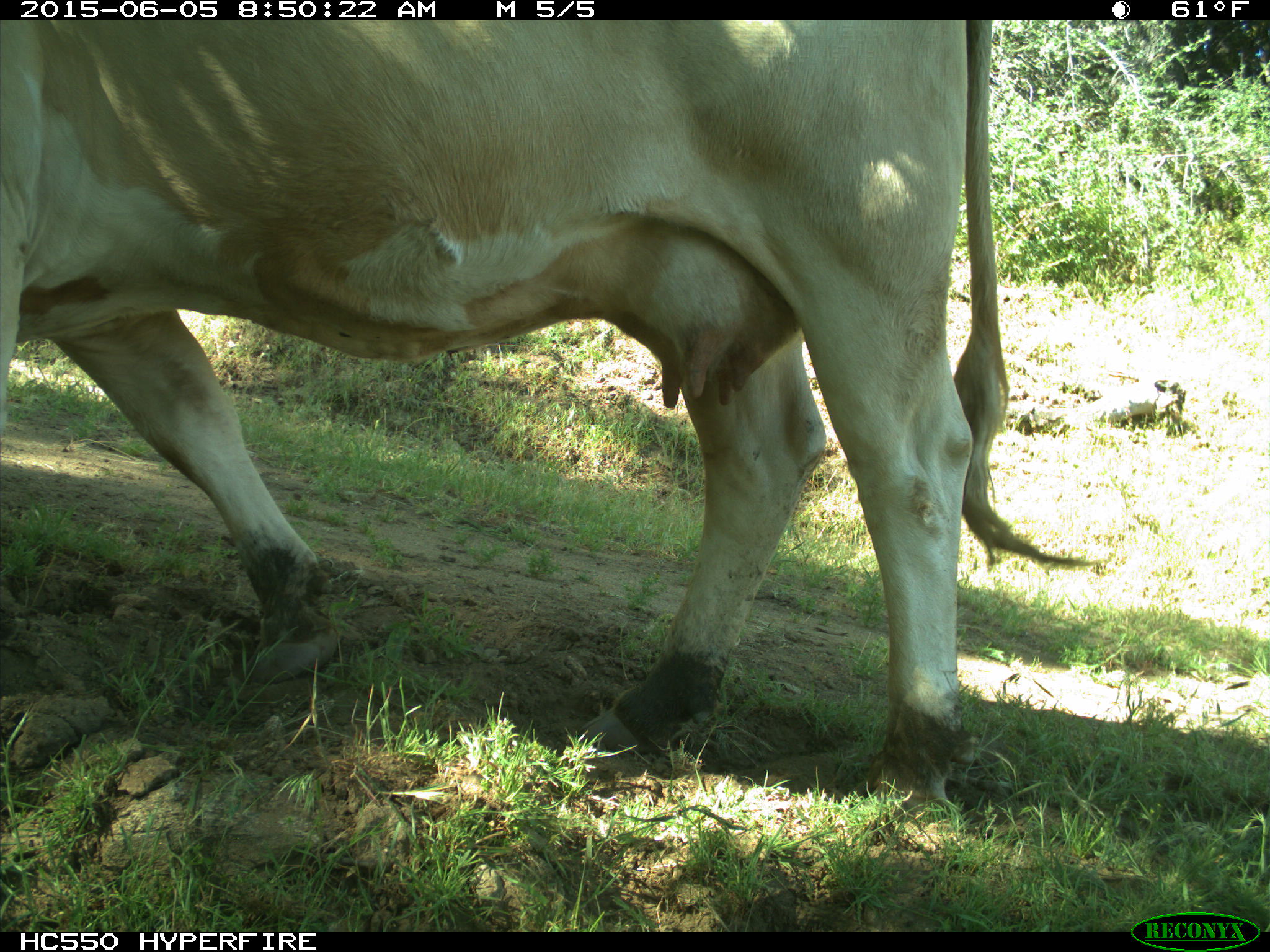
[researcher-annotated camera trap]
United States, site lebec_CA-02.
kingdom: Animalia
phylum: Chordata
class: Mammalia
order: Artiodactyla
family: Bovidae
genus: Bos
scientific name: Bos taurus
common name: domestic cow